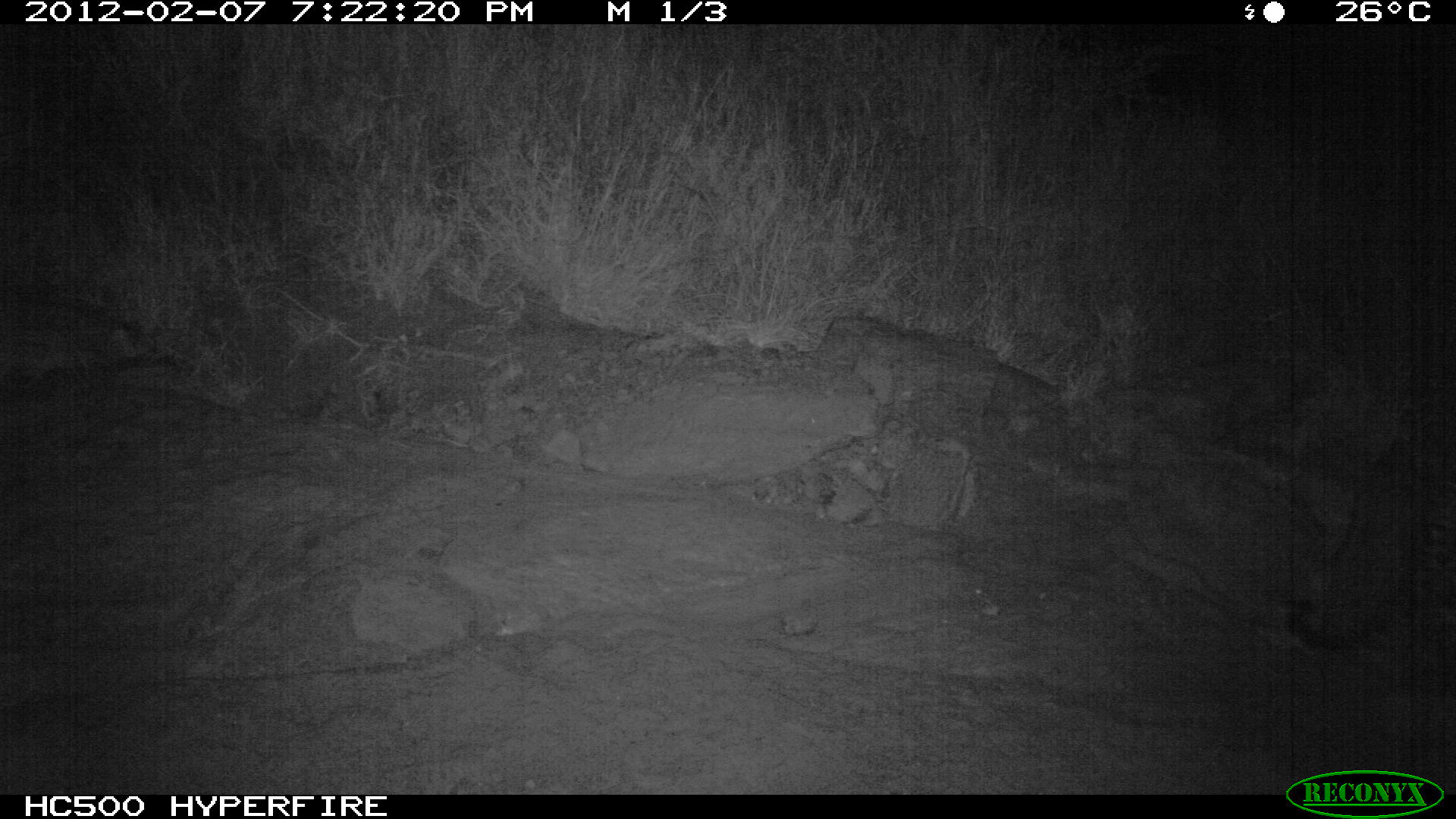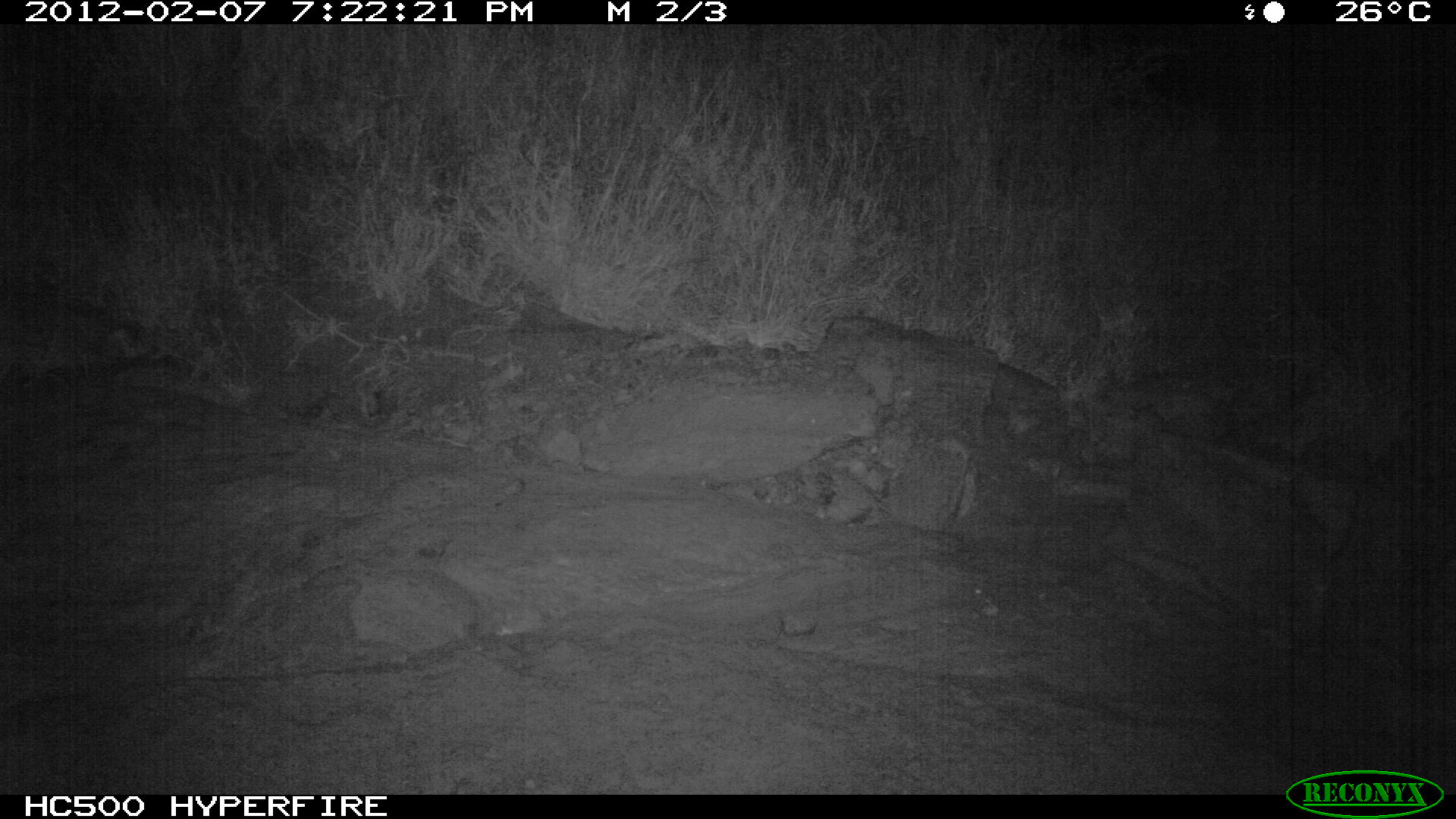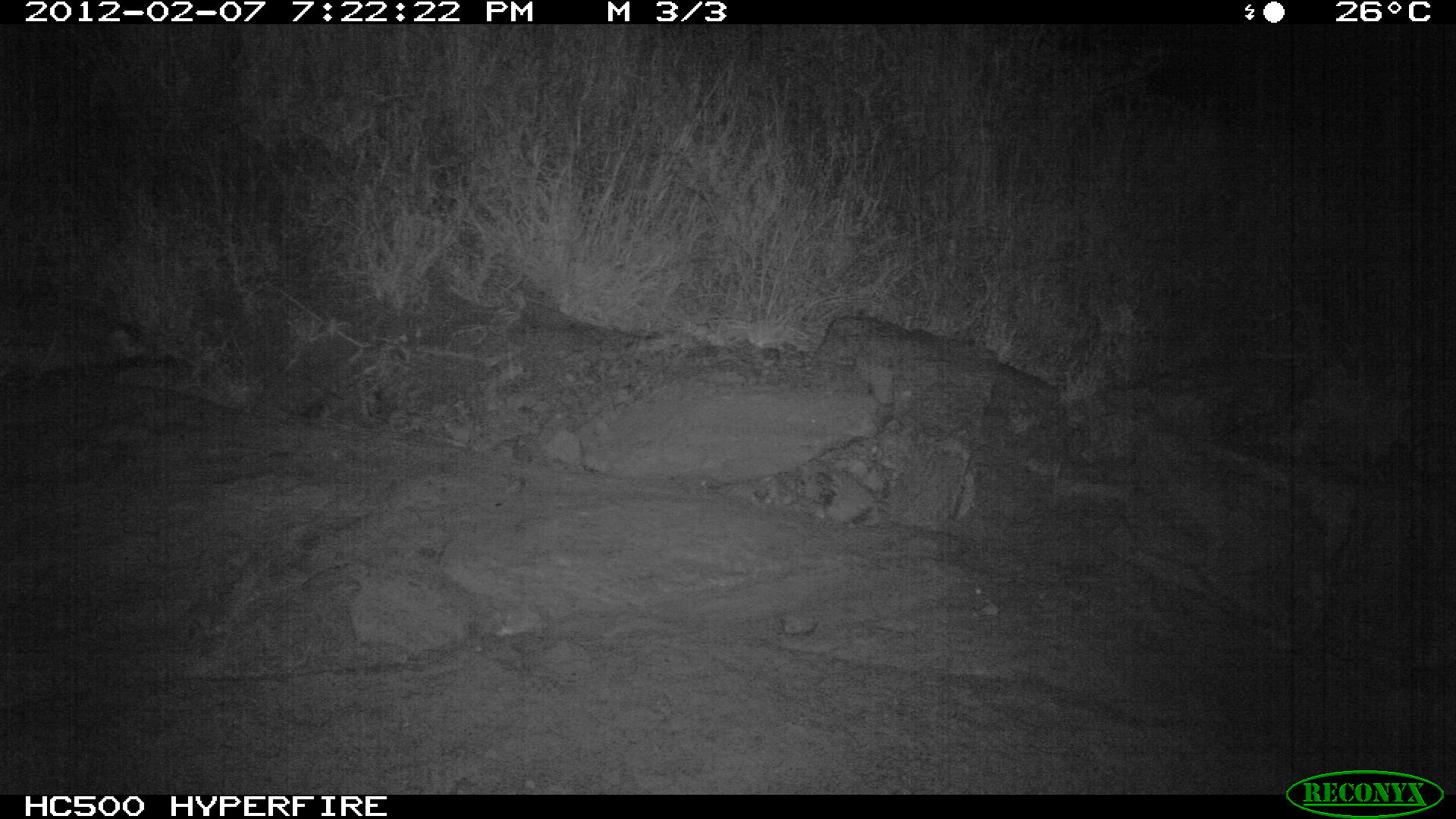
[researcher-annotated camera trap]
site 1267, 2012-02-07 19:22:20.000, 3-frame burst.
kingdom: Animalia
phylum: Chordata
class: Mammalia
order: Carnivora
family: Felidae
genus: Panthera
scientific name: Panthera pardus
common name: leopard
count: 1